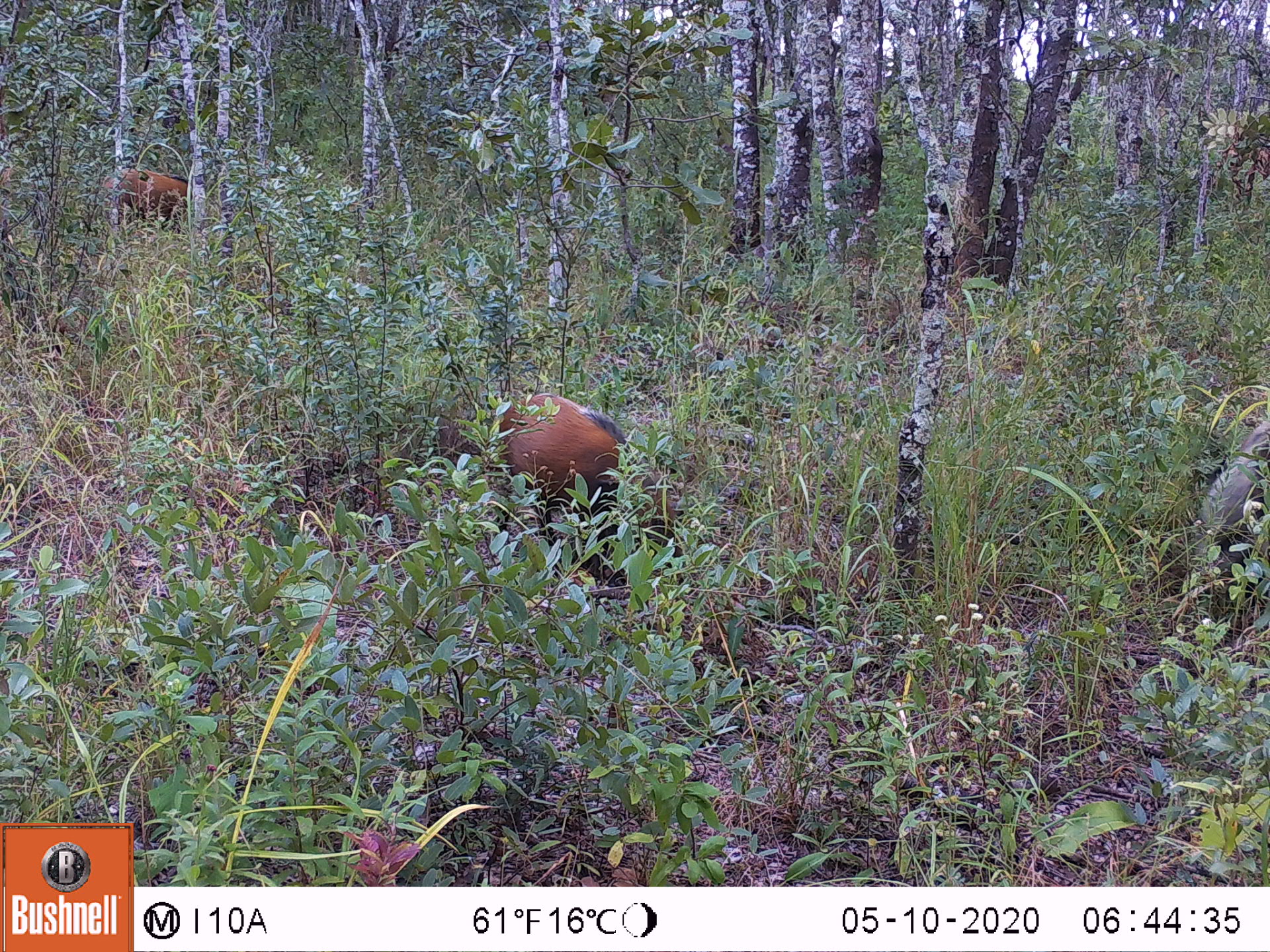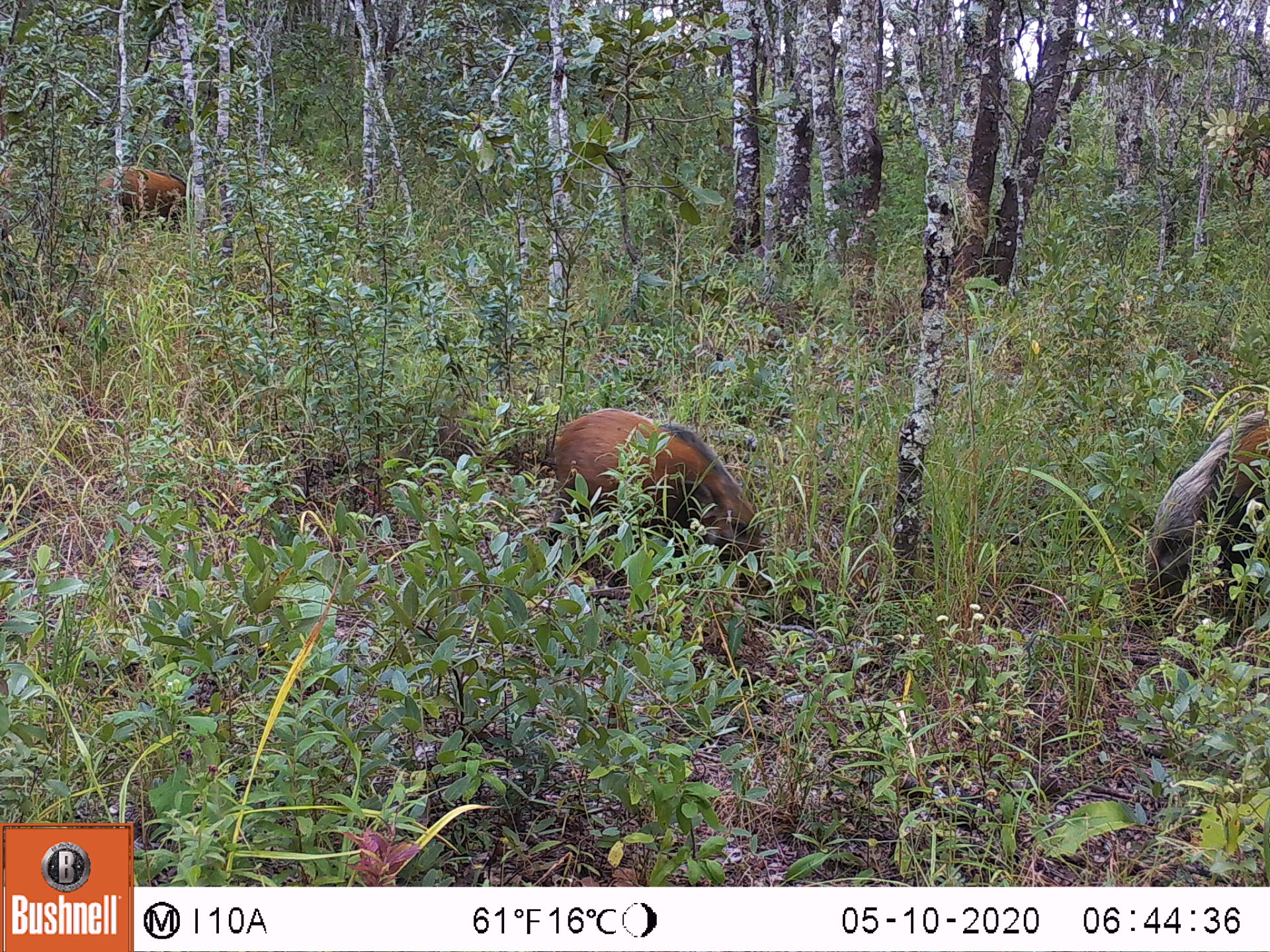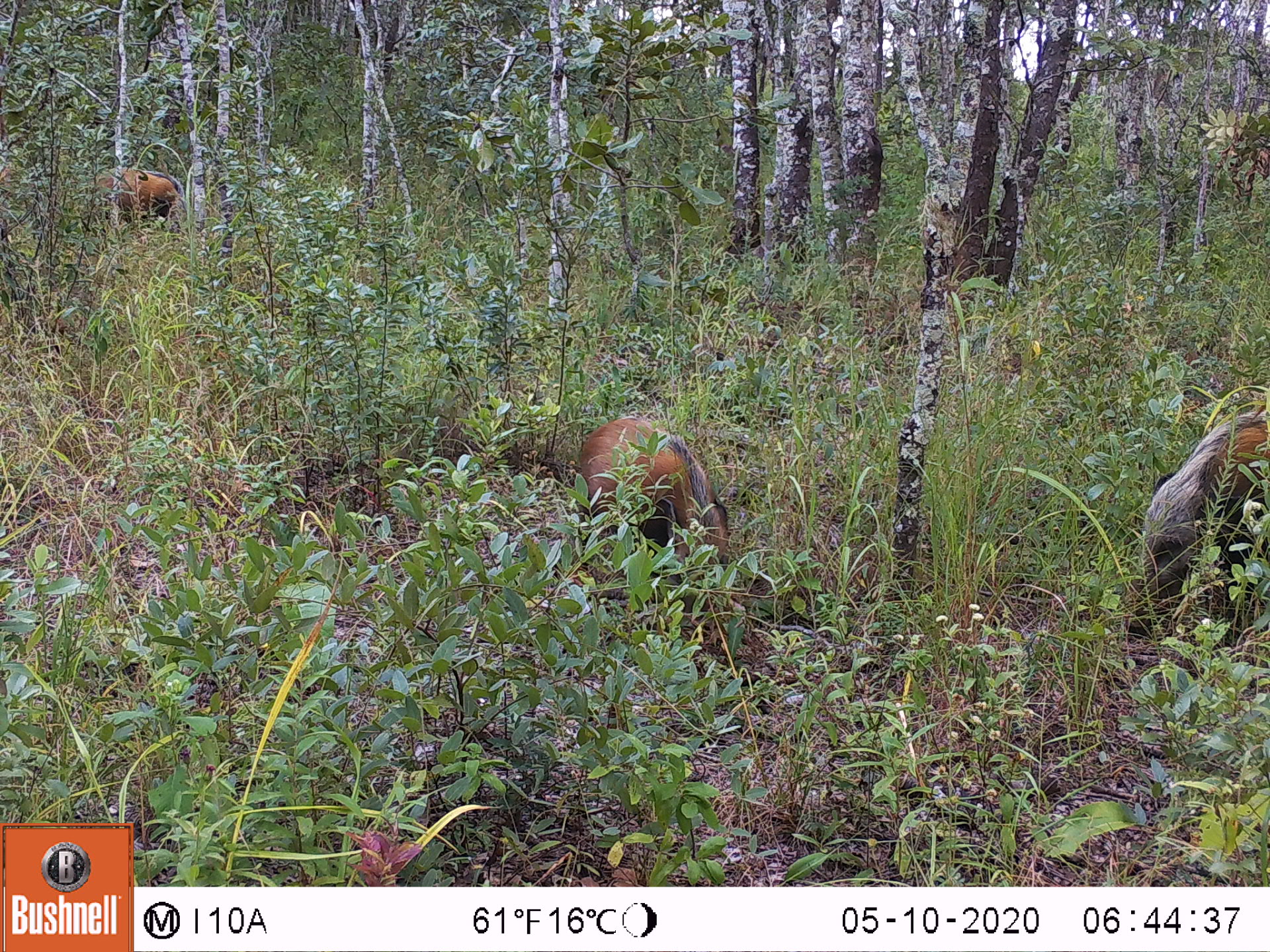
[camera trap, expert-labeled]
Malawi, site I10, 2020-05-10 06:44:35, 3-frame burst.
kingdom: Animalia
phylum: Chordata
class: Mammalia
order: Artiodactyla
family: Suidae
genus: Potamochoerus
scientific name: Potamochoerus larvatus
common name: bushpig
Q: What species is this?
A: Bushpig (Potamochoerus larvatus).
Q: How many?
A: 3.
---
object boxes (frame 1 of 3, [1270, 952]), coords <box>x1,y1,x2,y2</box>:
bushpig: <box>461,387,697,594</box>; <box>1172,394,1269,617</box>; <box>80,157,208,242</box>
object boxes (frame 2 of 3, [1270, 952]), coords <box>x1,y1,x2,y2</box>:
bushpig: <box>544,397,779,608</box>; <box>1130,401,1267,633</box>; <box>82,157,204,243</box>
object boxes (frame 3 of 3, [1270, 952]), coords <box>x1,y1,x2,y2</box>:
bushpig: <box>564,410,750,621</box>; <box>1119,395,1269,655</box>; <box>72,154,215,248</box>